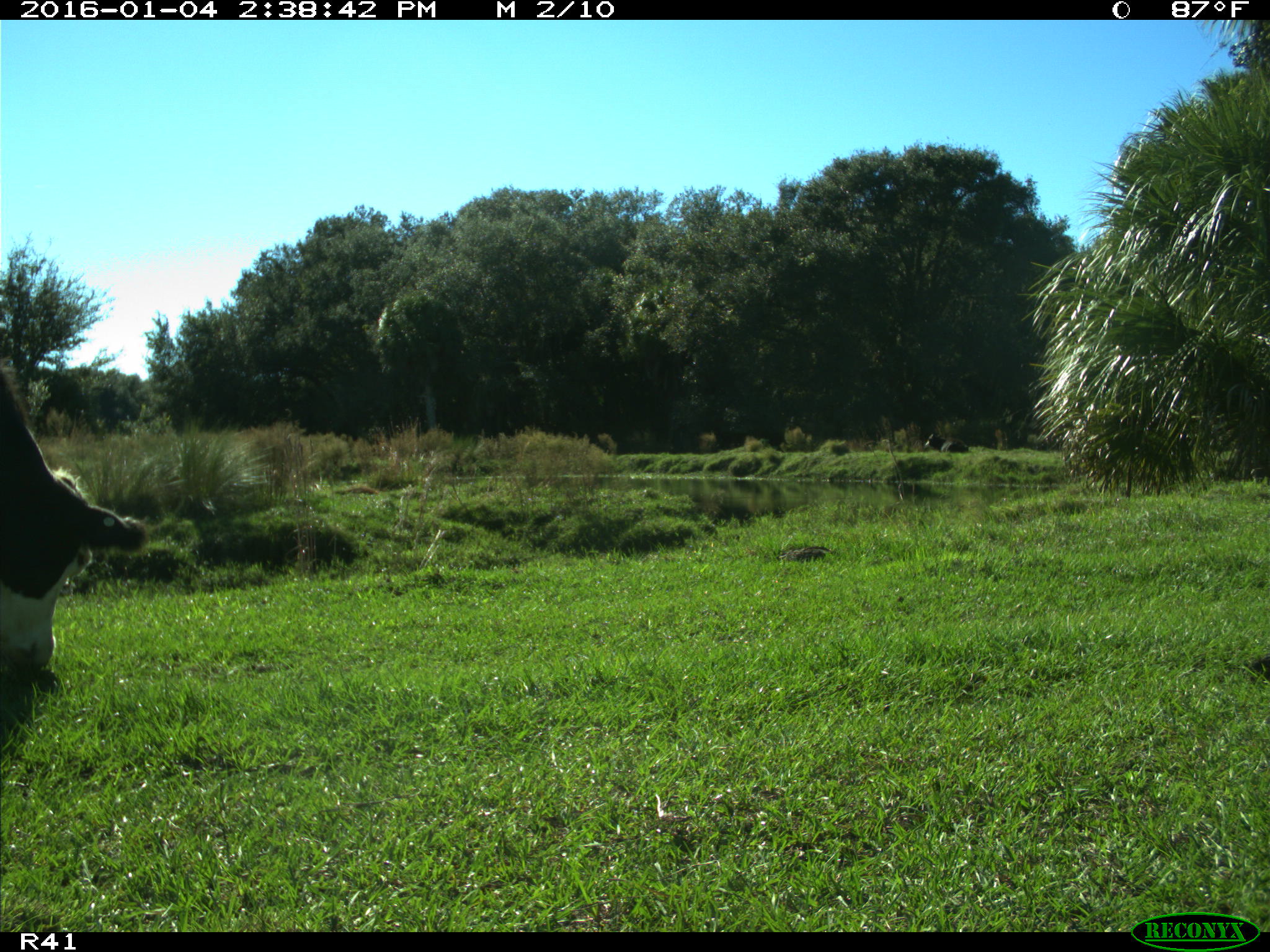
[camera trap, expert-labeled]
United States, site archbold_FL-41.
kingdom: Animalia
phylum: Chordata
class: Mammalia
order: Artiodactyla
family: Bovidae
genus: Bos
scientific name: Bos taurus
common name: domestic cow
Bos taurus (domestic cow).